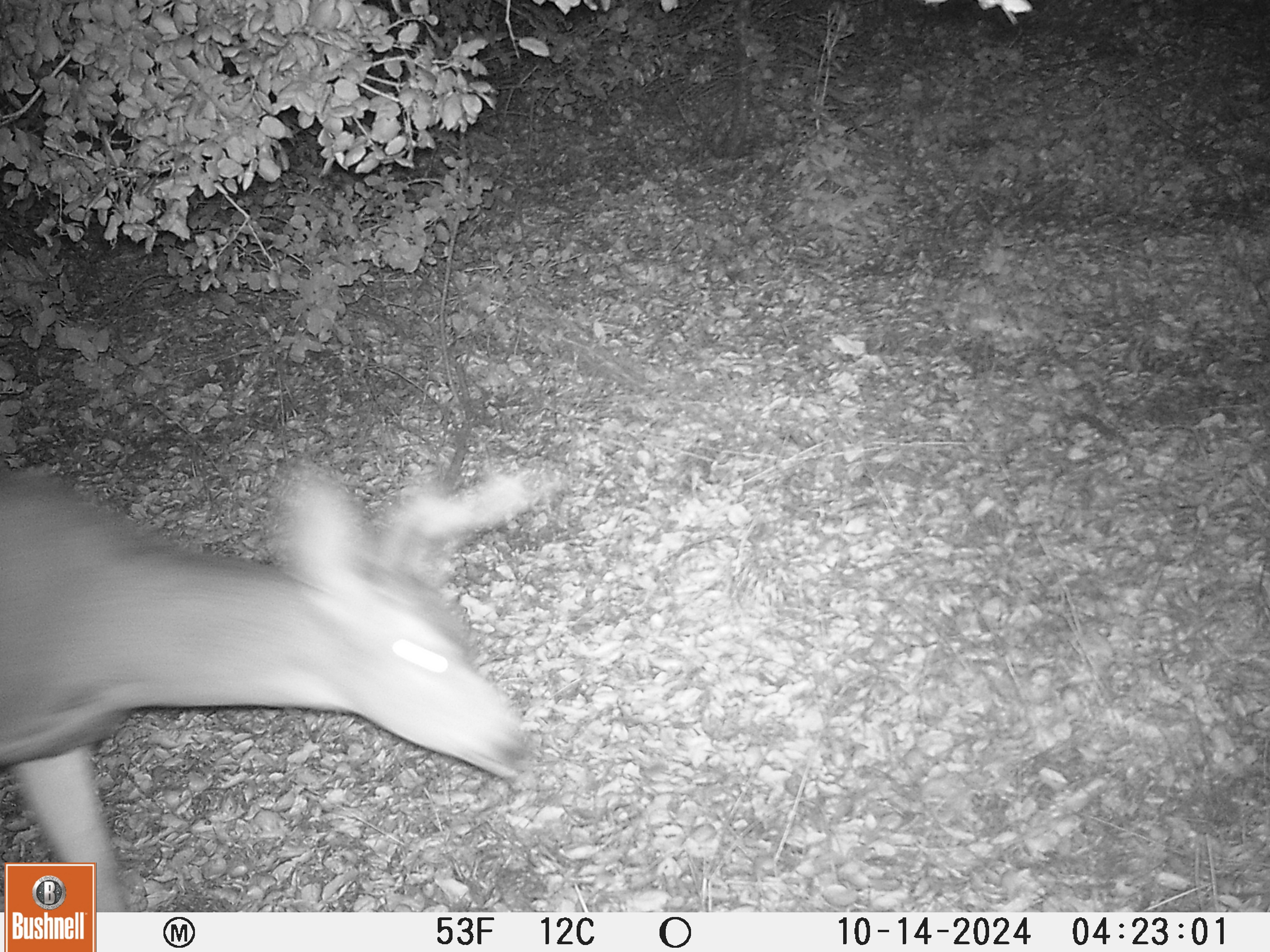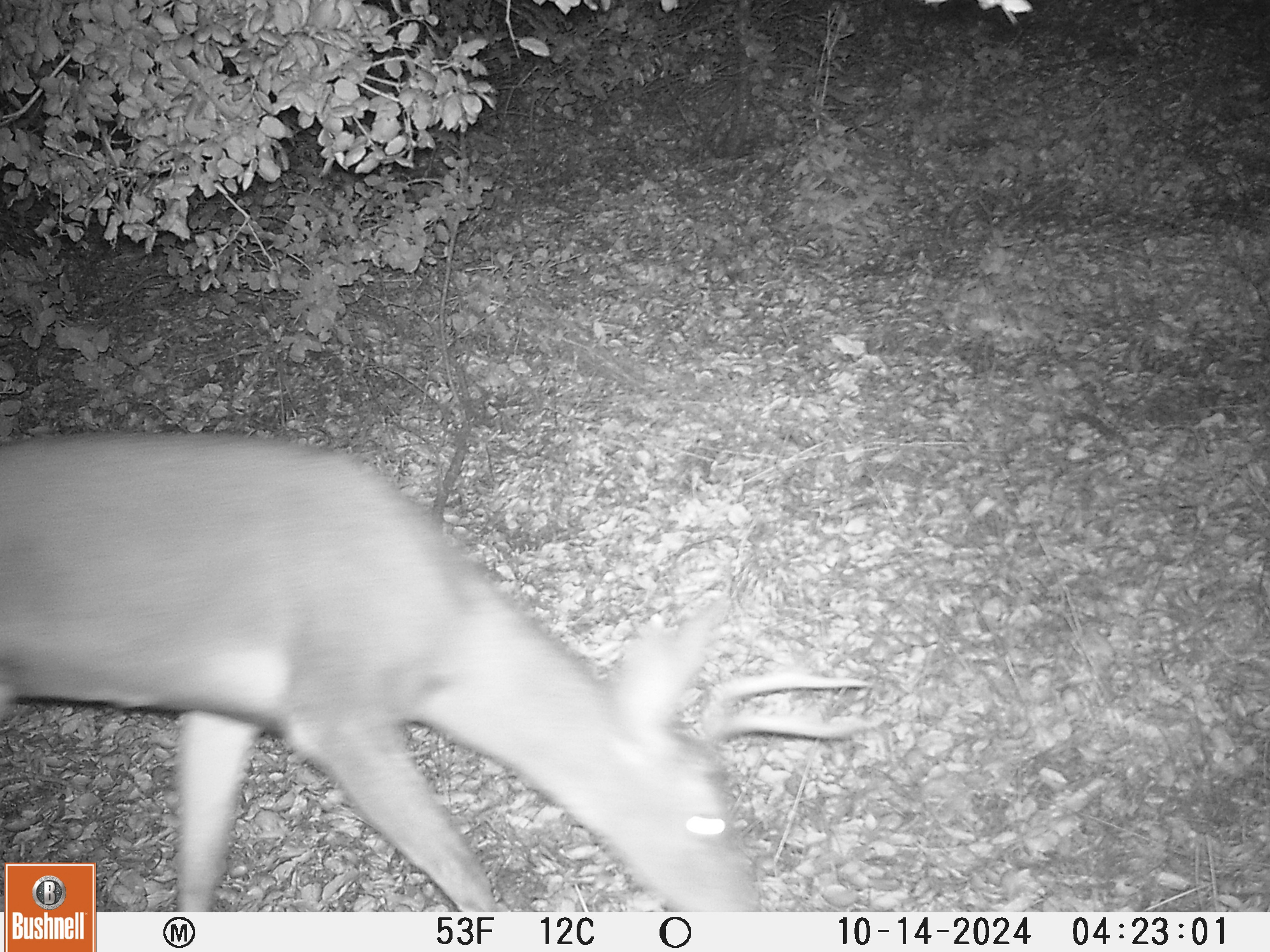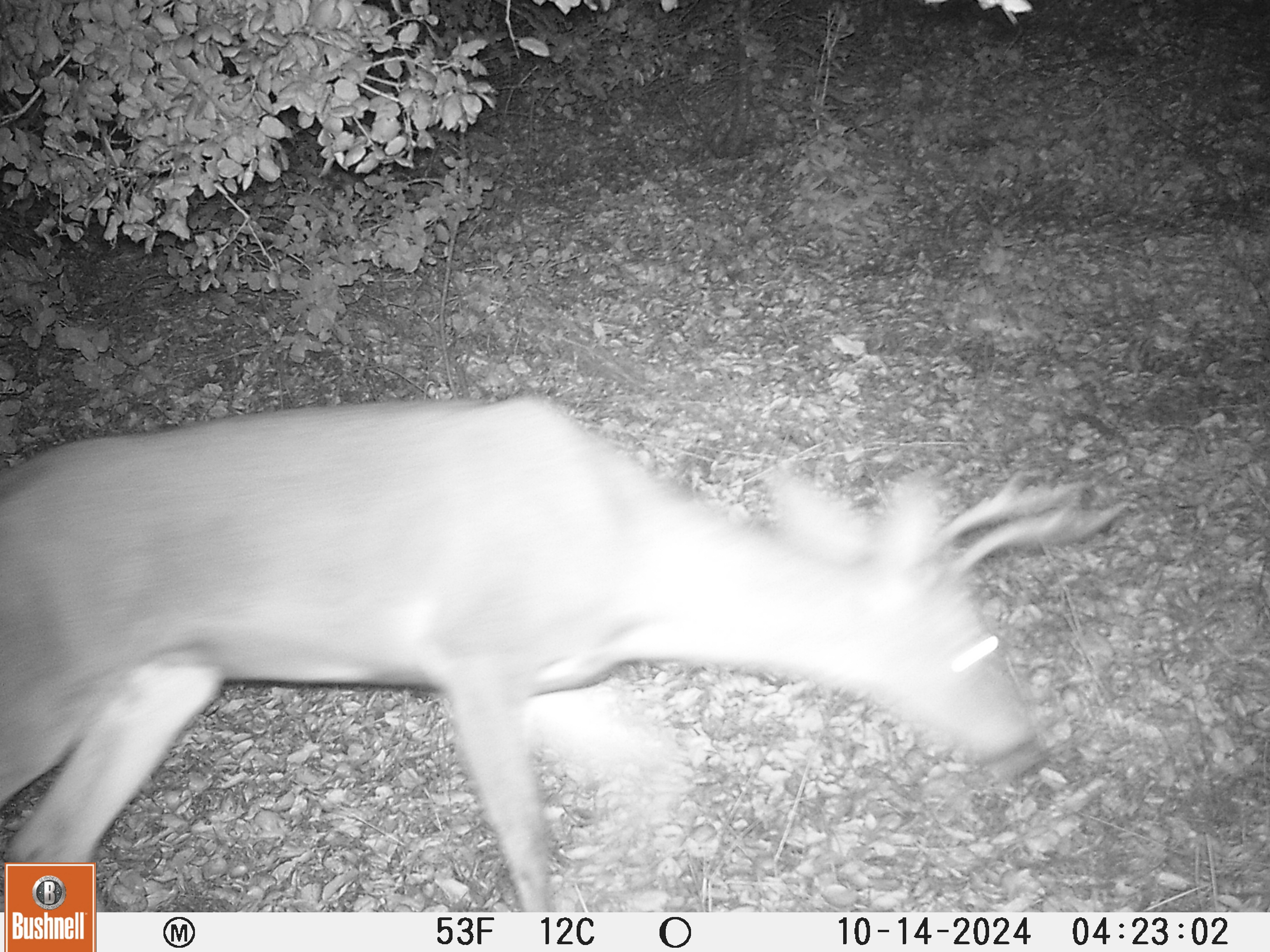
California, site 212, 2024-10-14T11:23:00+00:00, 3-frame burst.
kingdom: Animalia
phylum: Chordata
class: Mammalia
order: Artiodactyla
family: Cervidae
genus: Odocoileus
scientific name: Odocoileus hemionus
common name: mule deer